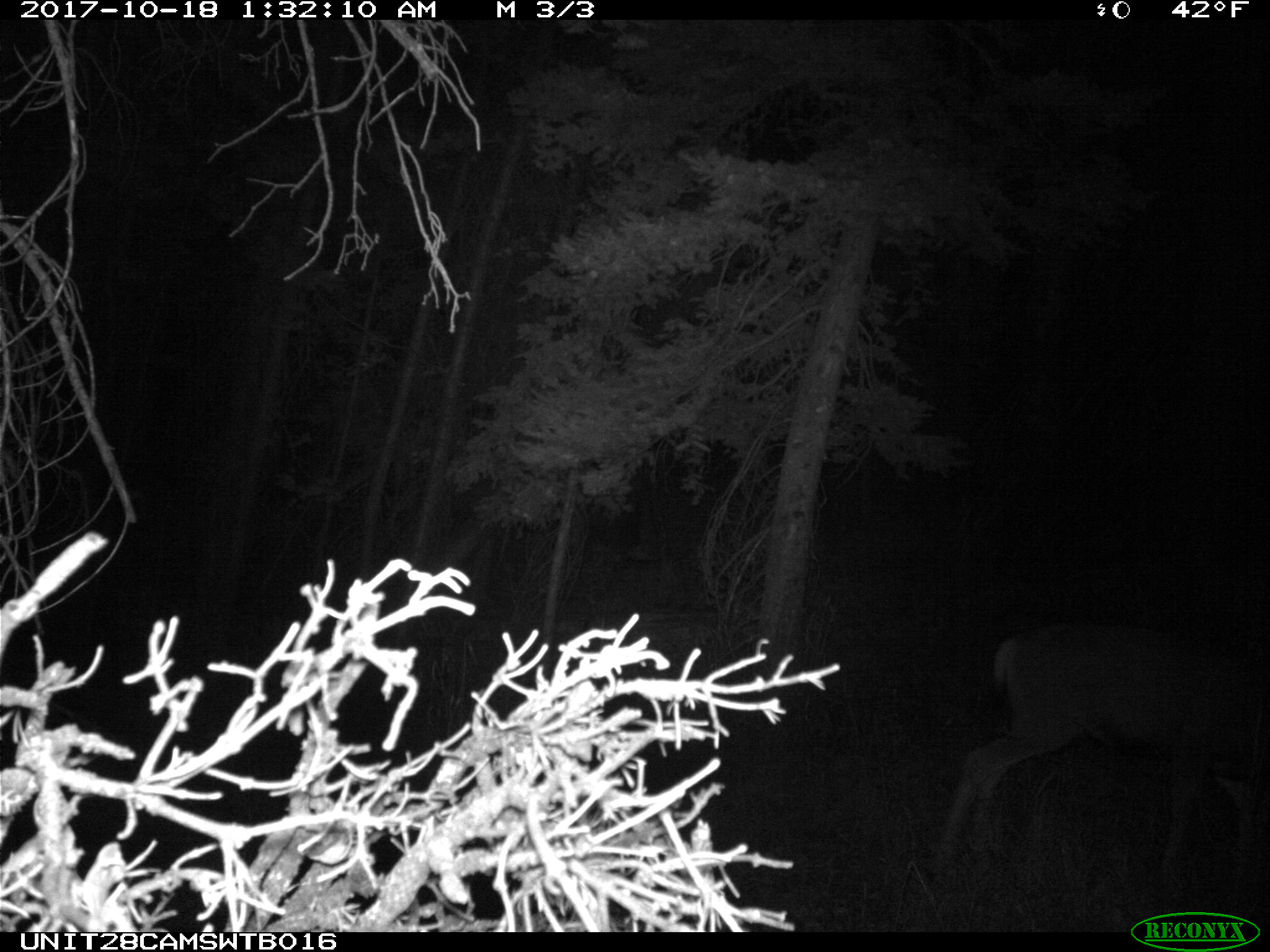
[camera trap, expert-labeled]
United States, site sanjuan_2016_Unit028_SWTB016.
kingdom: Animalia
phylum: Chordata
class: Mammalia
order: Artiodactyla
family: Cervidae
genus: Odocoileus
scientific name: Odocoileus hemionus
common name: mule deer